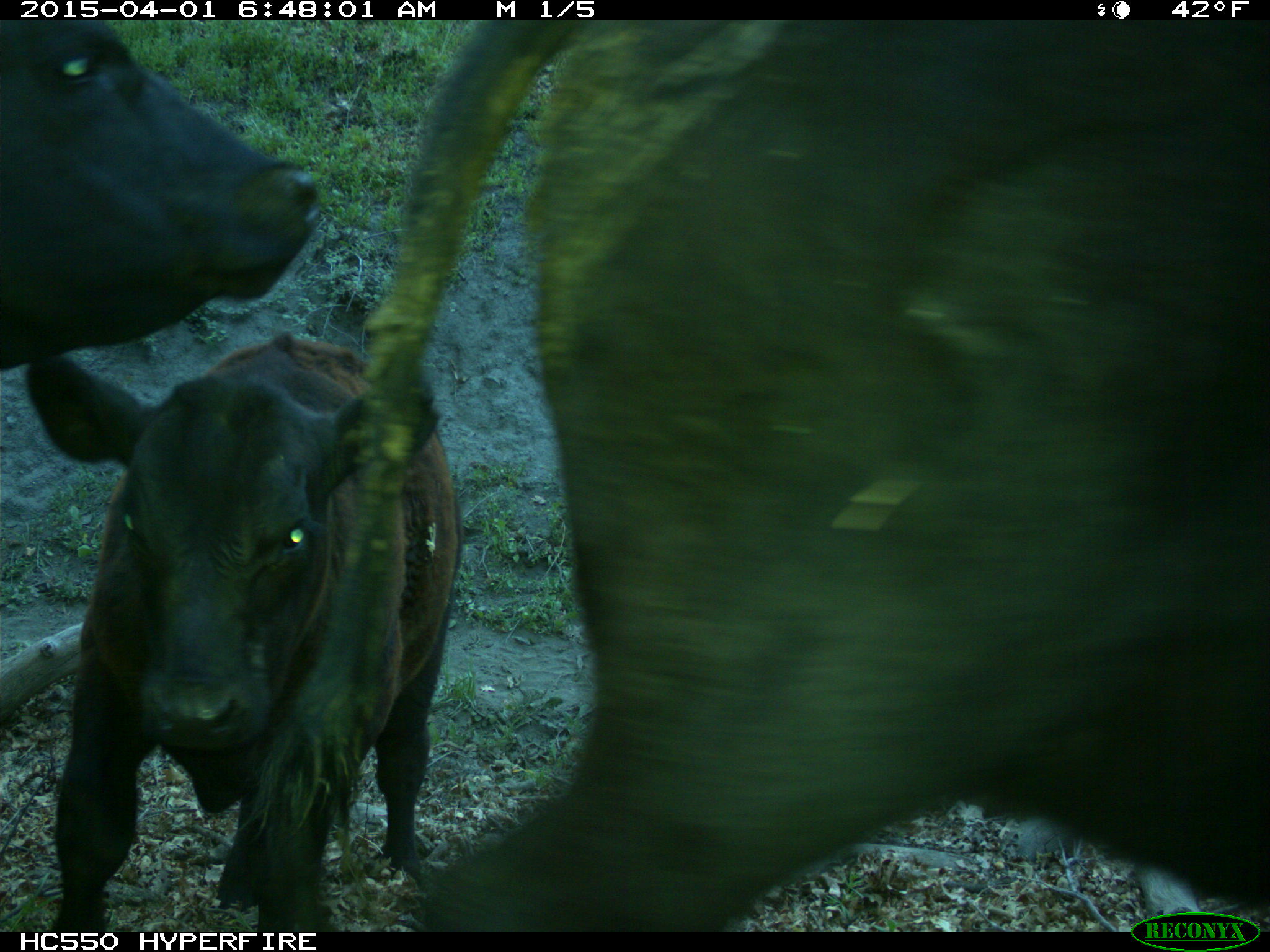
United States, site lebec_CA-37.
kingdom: Animalia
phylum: Chordata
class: Mammalia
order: Artiodactyla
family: Bovidae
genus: Bos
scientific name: Bos taurus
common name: domestic cow